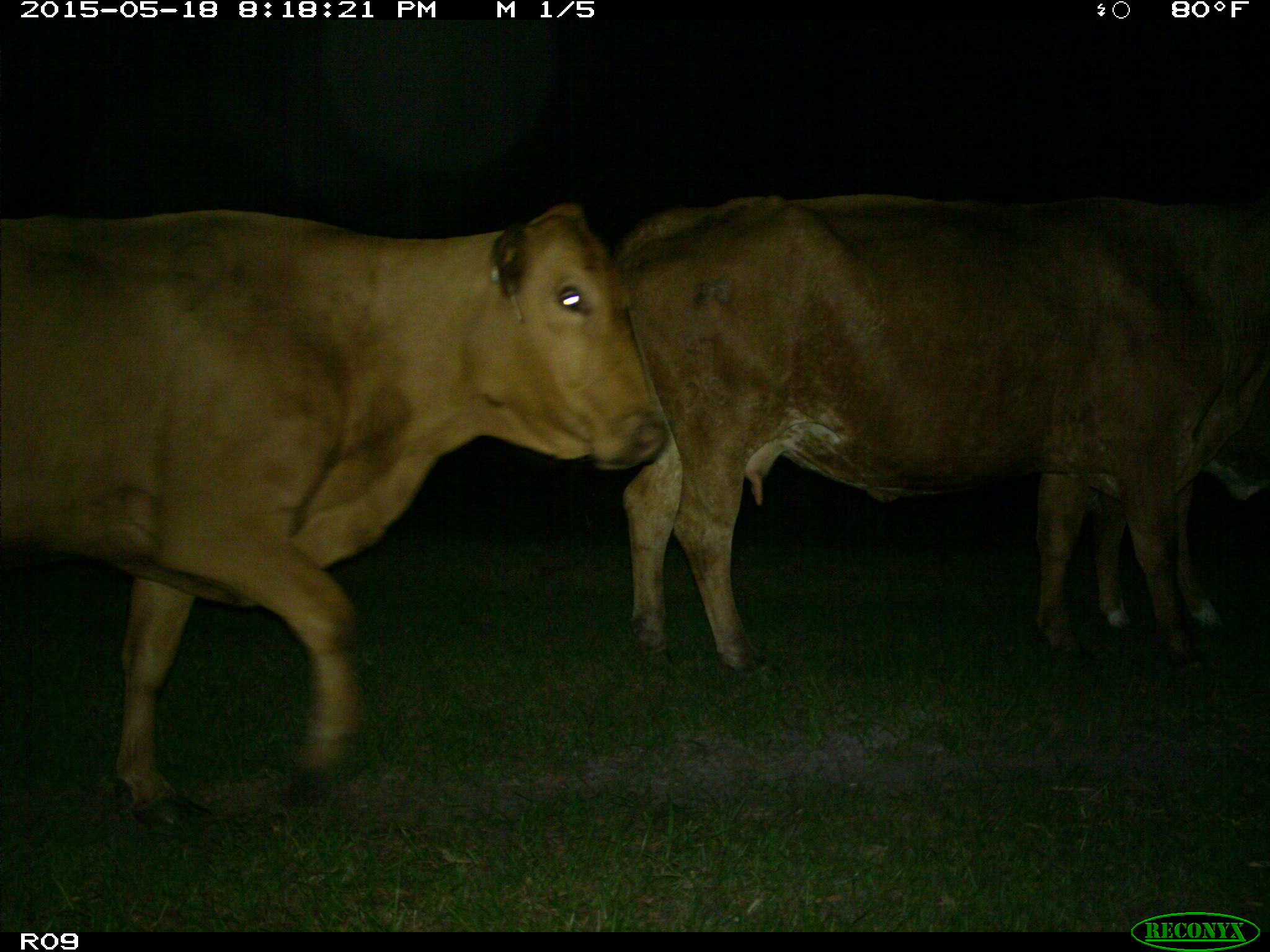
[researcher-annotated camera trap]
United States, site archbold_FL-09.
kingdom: Animalia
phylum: Chordata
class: Mammalia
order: Artiodactyla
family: Bovidae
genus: Bos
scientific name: Bos taurus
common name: domestic cow